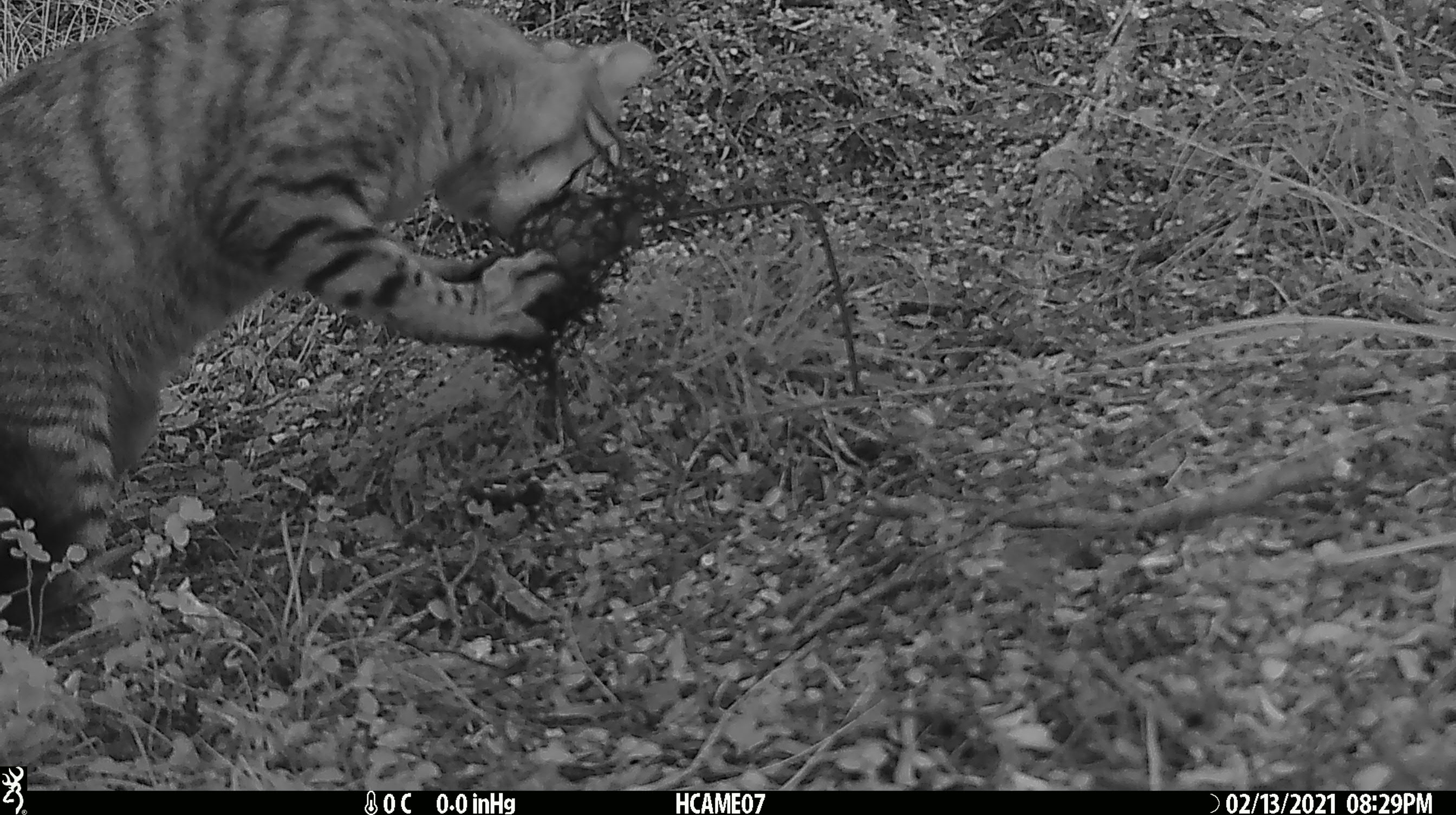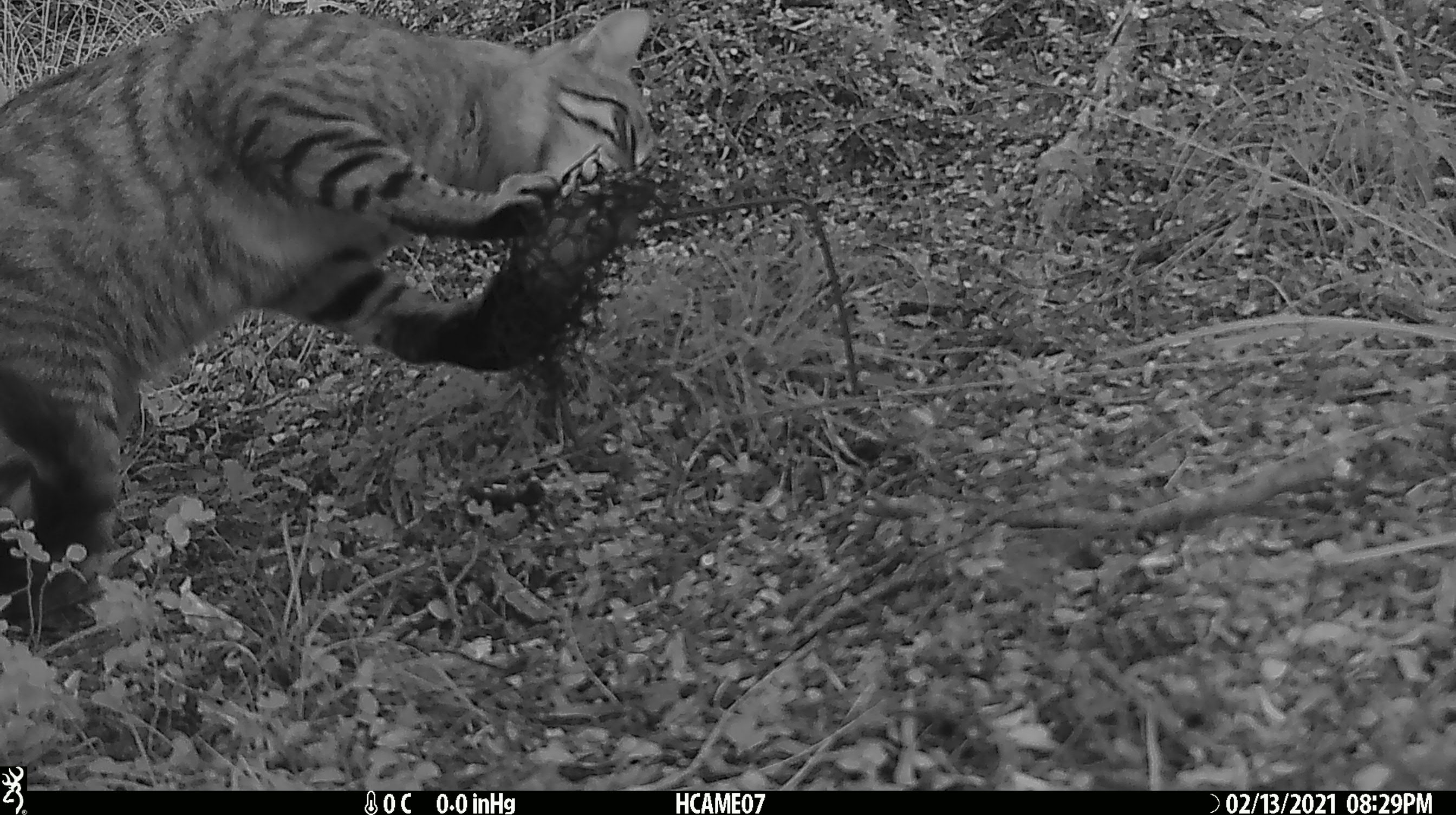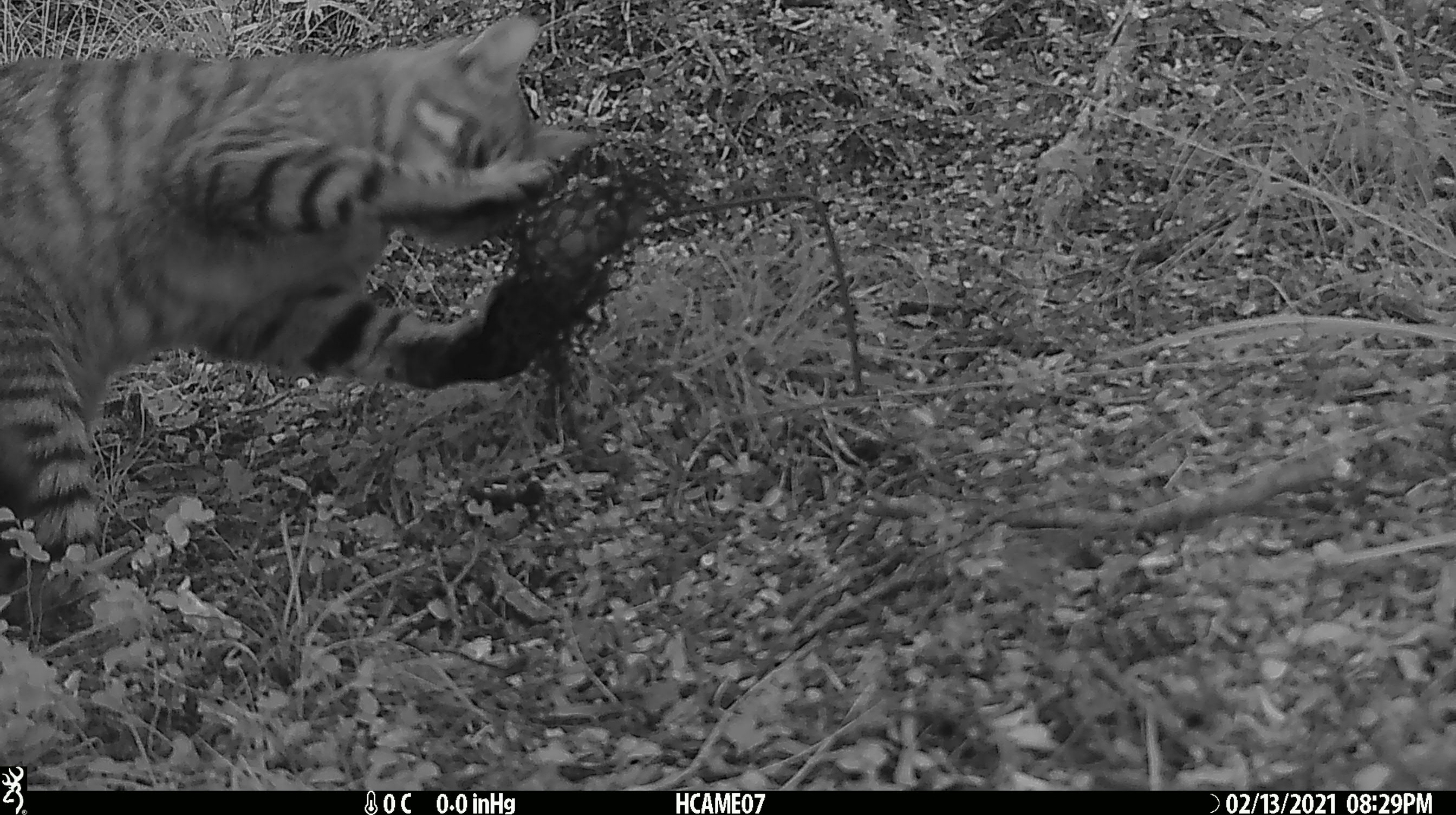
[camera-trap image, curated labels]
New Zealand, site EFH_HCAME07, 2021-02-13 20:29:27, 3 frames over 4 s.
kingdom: Animalia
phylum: Chordata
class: Mammalia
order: Carnivora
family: Felidae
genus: Felis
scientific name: Felis catus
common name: domestic cat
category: cat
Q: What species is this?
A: Cat (domestic cat) (Felis catus).